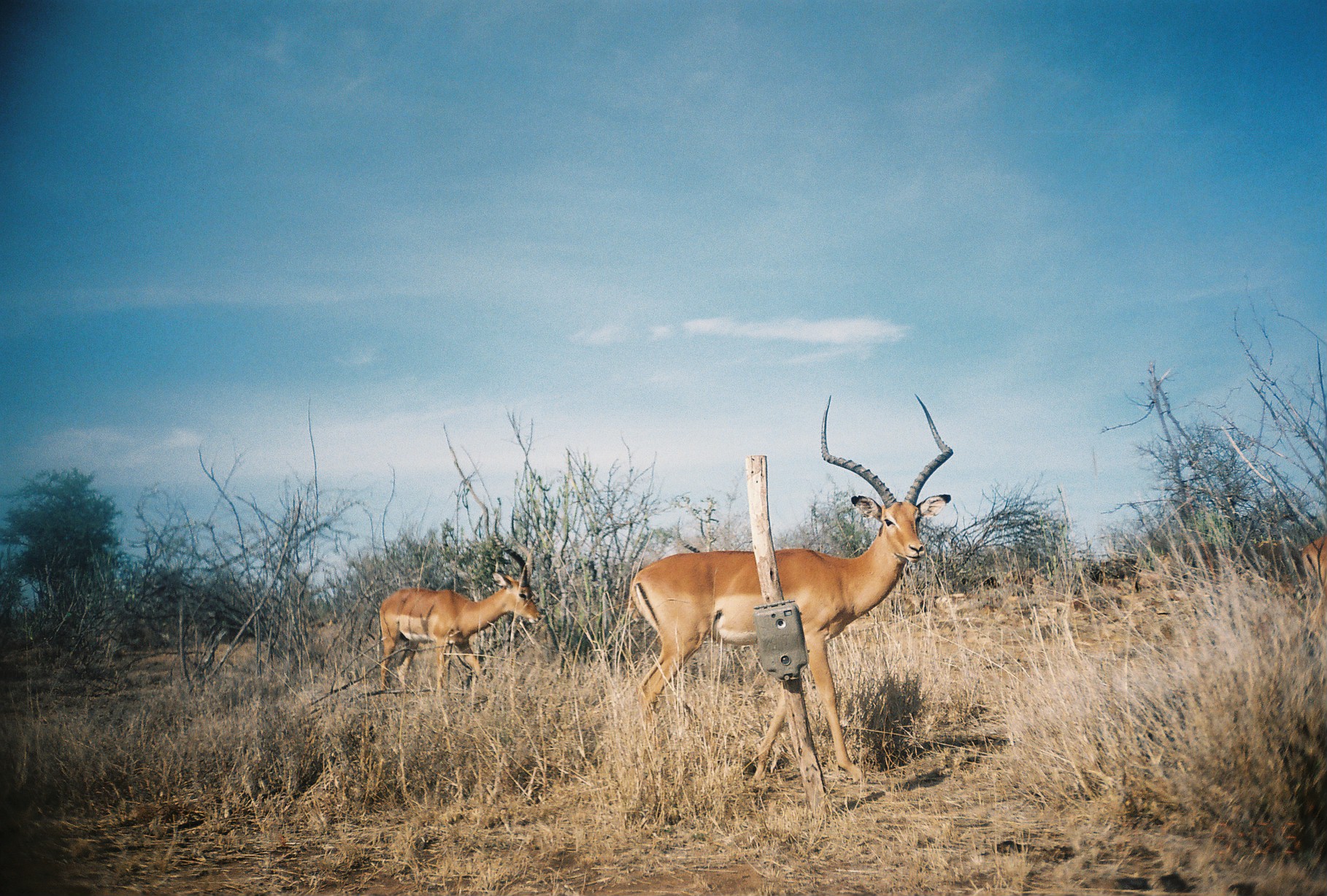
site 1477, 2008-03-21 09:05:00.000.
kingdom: Animalia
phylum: Chordata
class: Mammalia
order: Artiodactyla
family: Bovidae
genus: Aepyceros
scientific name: Aepyceros melampus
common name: impala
Aepyceros melampus (impala), count 3.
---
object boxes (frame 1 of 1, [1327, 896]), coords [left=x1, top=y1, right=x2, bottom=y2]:
aepyceros melampus: [left=627, top=391, right=953, bottom=787]; [left=379, top=508, right=543, bottom=694]